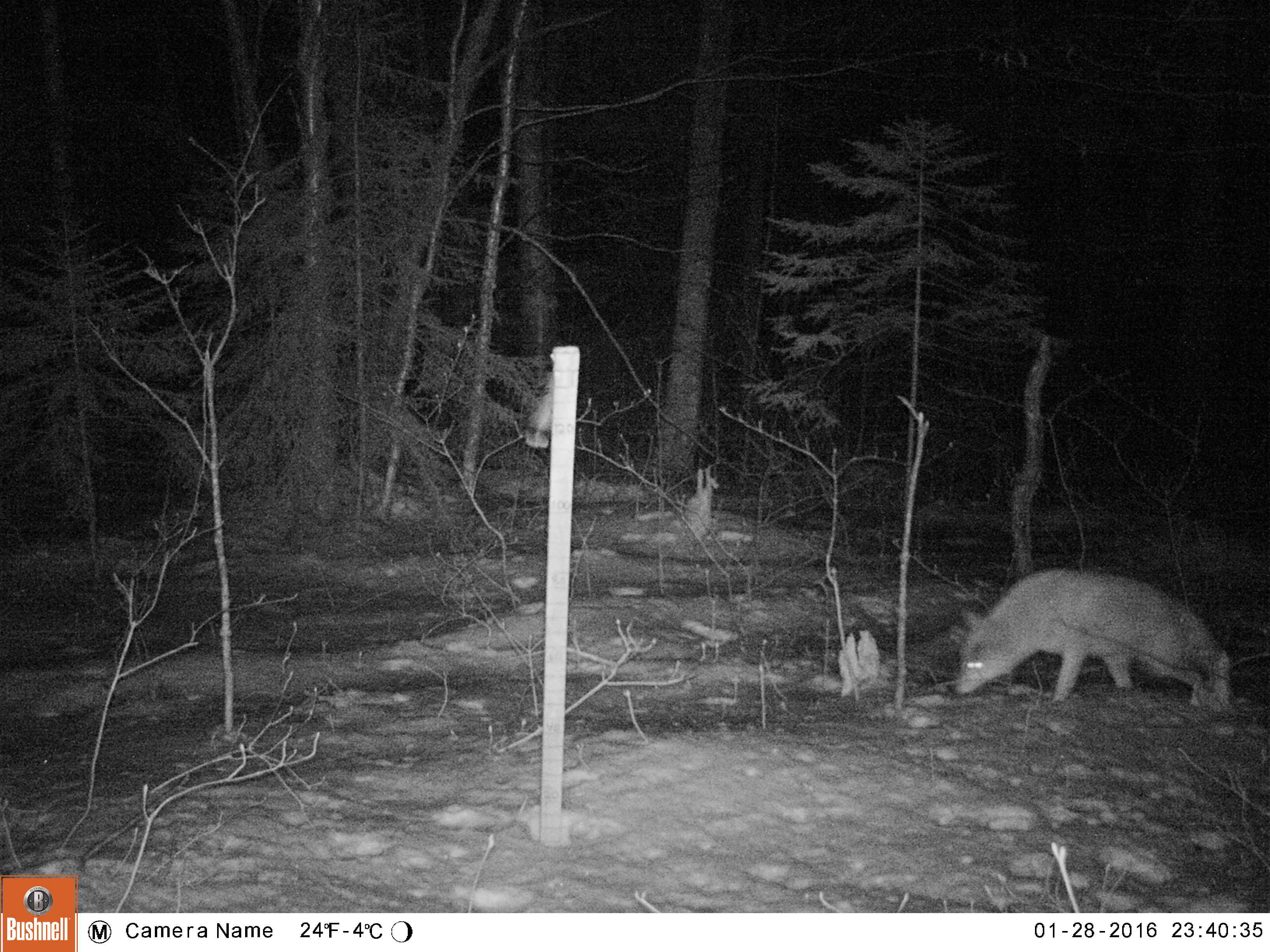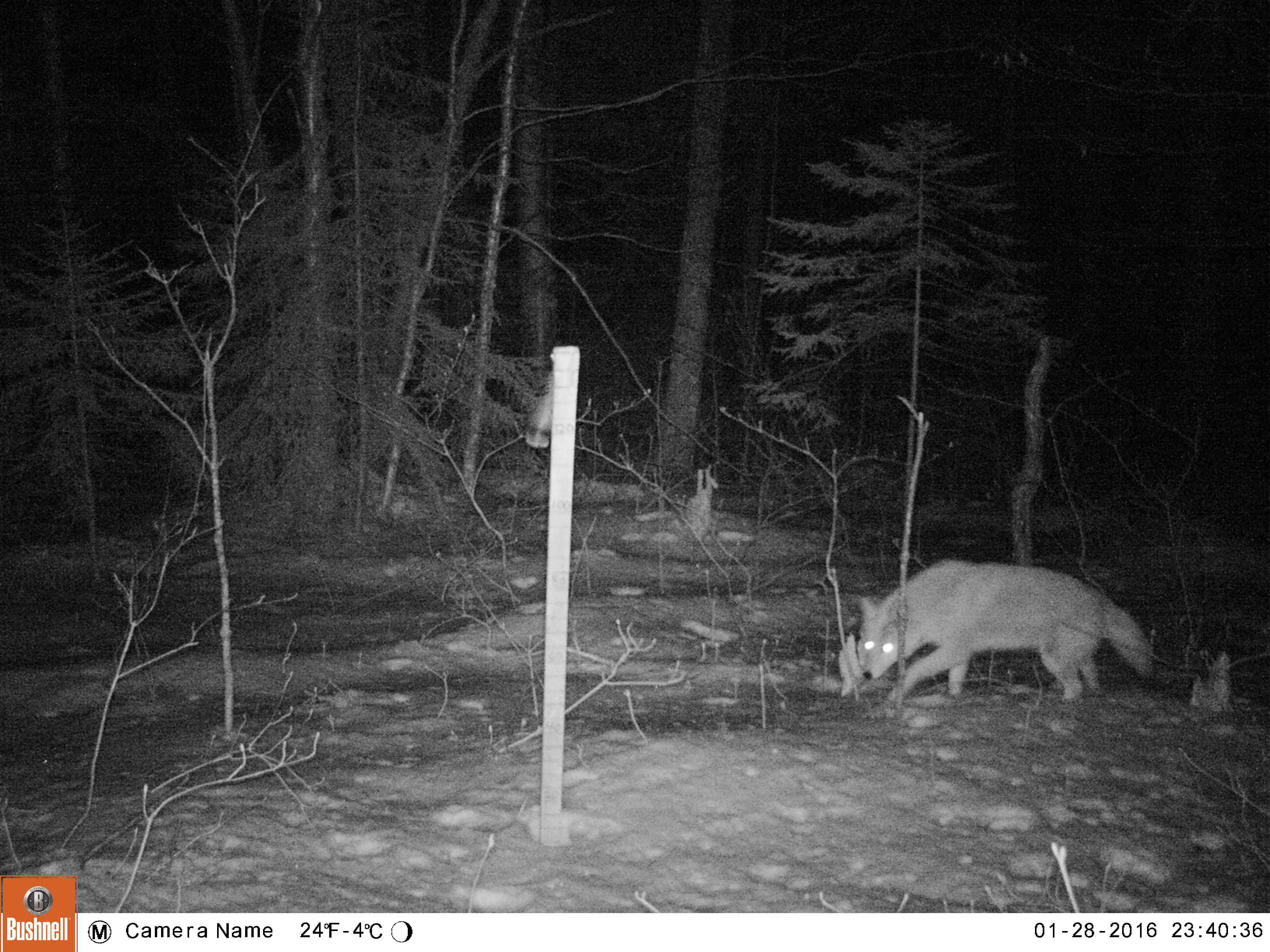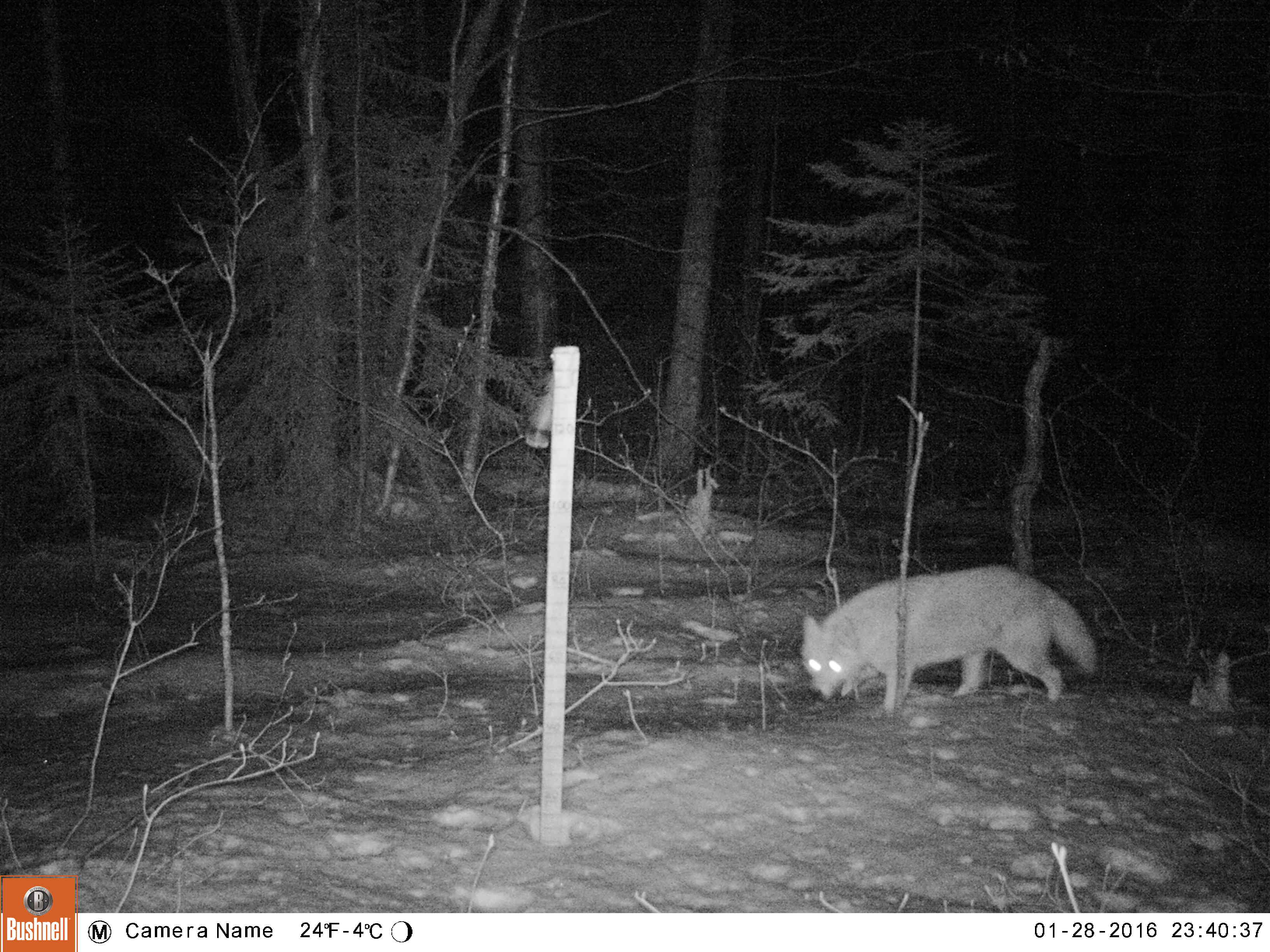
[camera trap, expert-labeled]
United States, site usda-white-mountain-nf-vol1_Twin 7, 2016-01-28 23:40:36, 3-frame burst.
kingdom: Animalia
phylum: Chordata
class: Mammalia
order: Carnivora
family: Canidae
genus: Canis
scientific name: Canis latrans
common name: coyote